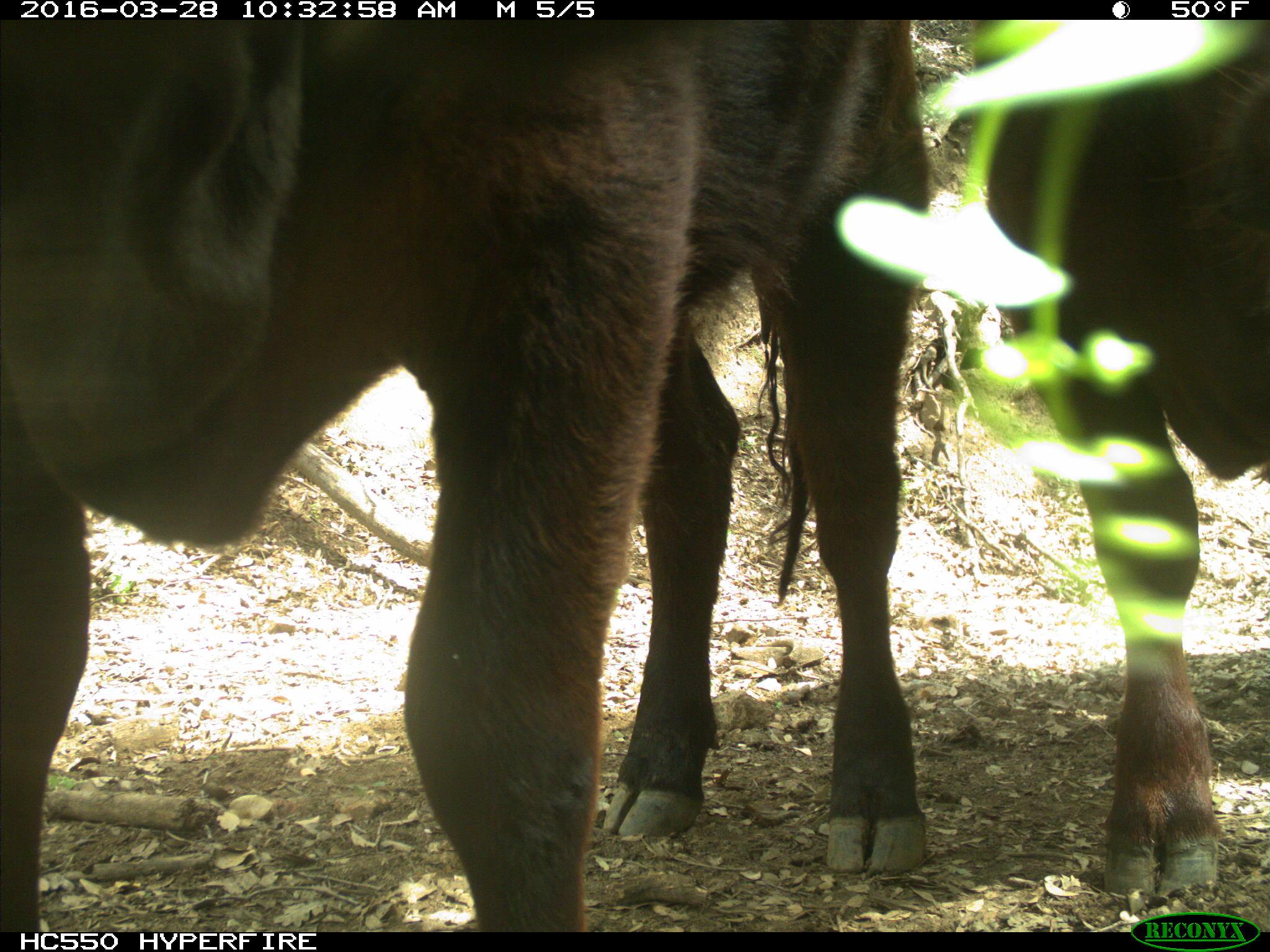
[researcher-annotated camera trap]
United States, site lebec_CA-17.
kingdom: Animalia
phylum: Chordata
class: Mammalia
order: Artiodactyla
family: Bovidae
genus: Bos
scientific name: Bos taurus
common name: domestic cow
Bos taurus (domestic cow).